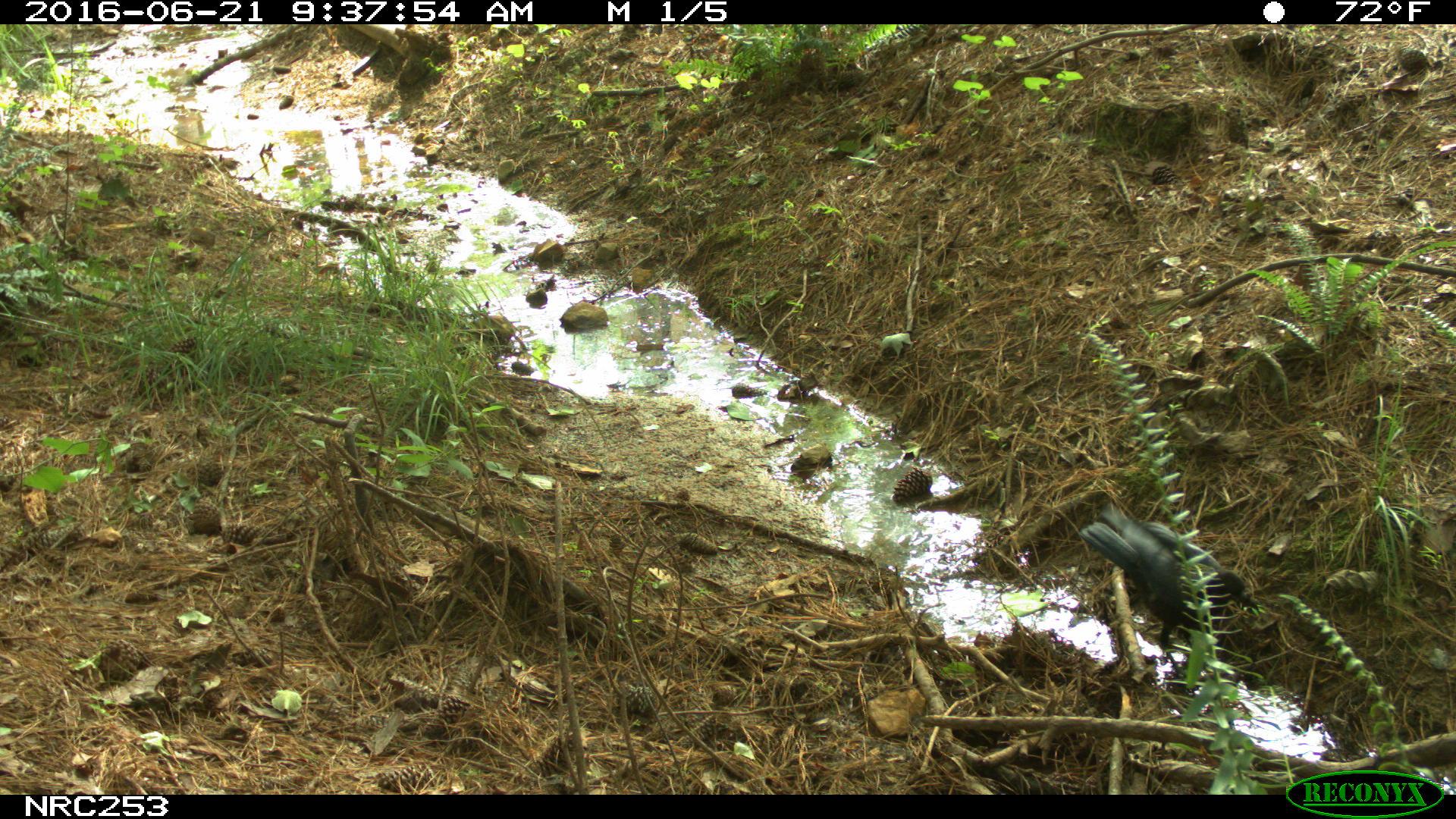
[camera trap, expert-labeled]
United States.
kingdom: Animalia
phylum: Chordata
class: Aves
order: Passeriformes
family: Corvidae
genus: Corvus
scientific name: Corvus brachyrhynchos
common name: american crow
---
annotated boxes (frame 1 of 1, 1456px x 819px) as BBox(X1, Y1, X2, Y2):
American Crow: BBox(1069, 483, 1268, 648)